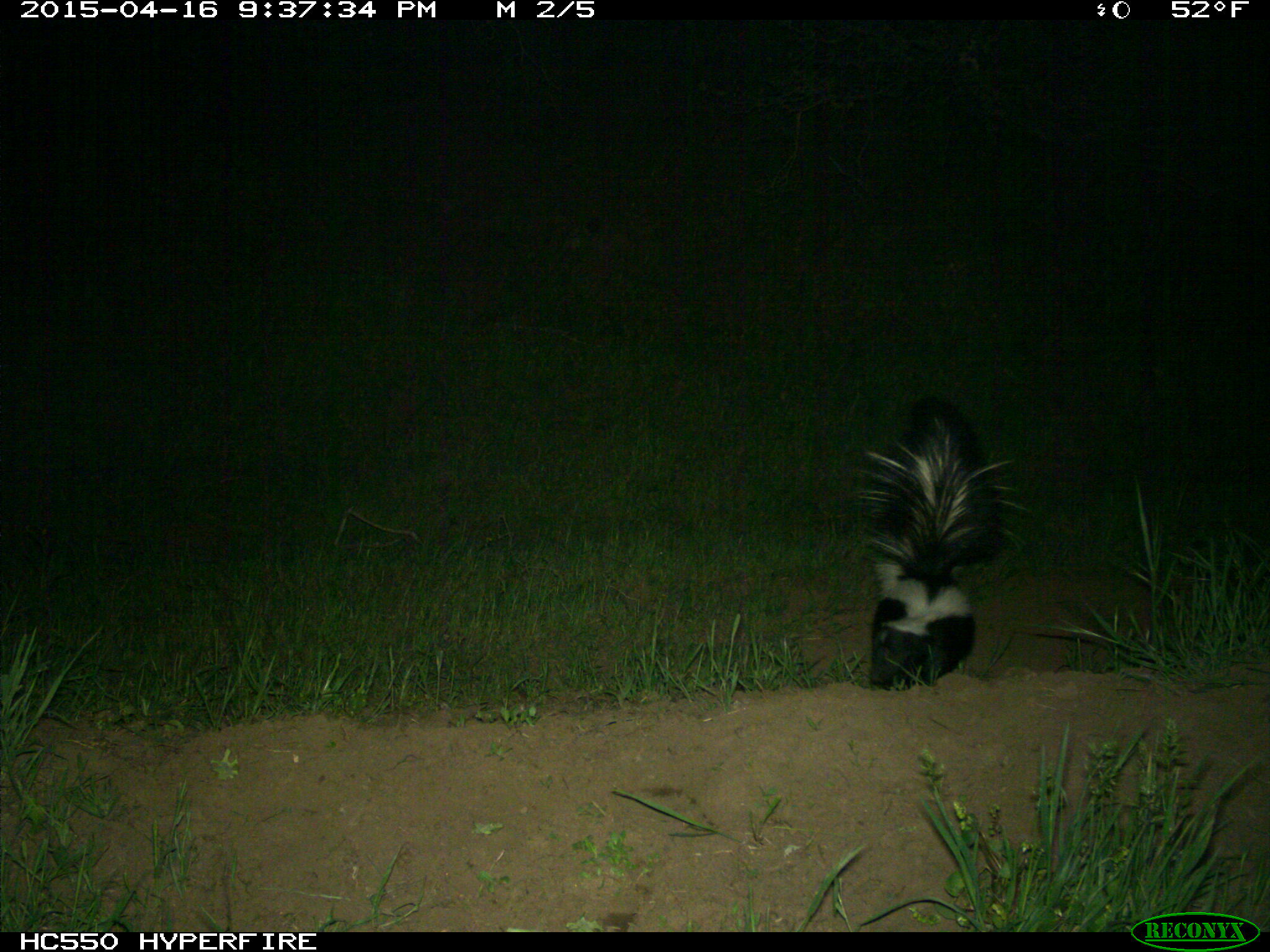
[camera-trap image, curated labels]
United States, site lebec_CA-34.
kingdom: Animalia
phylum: Chordata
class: Mammalia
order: Carnivora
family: Mephitidae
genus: Mephitis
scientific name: Mephitis mephitis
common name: striped skunk